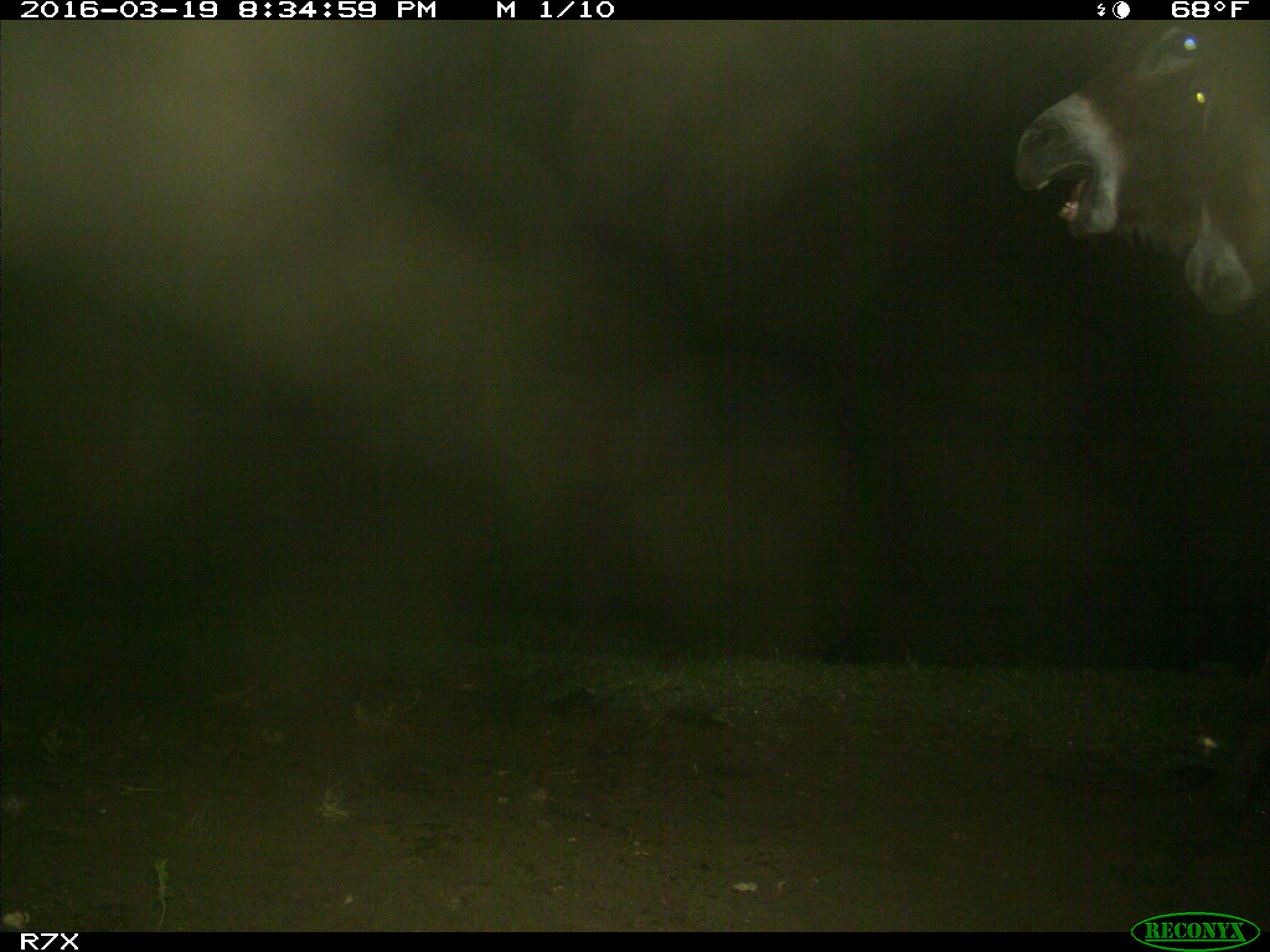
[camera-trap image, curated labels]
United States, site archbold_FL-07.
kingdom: Animalia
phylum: Chordata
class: Mammalia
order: Perissodactyla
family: Equidae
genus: Equus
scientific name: Equus africanus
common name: african wild ass